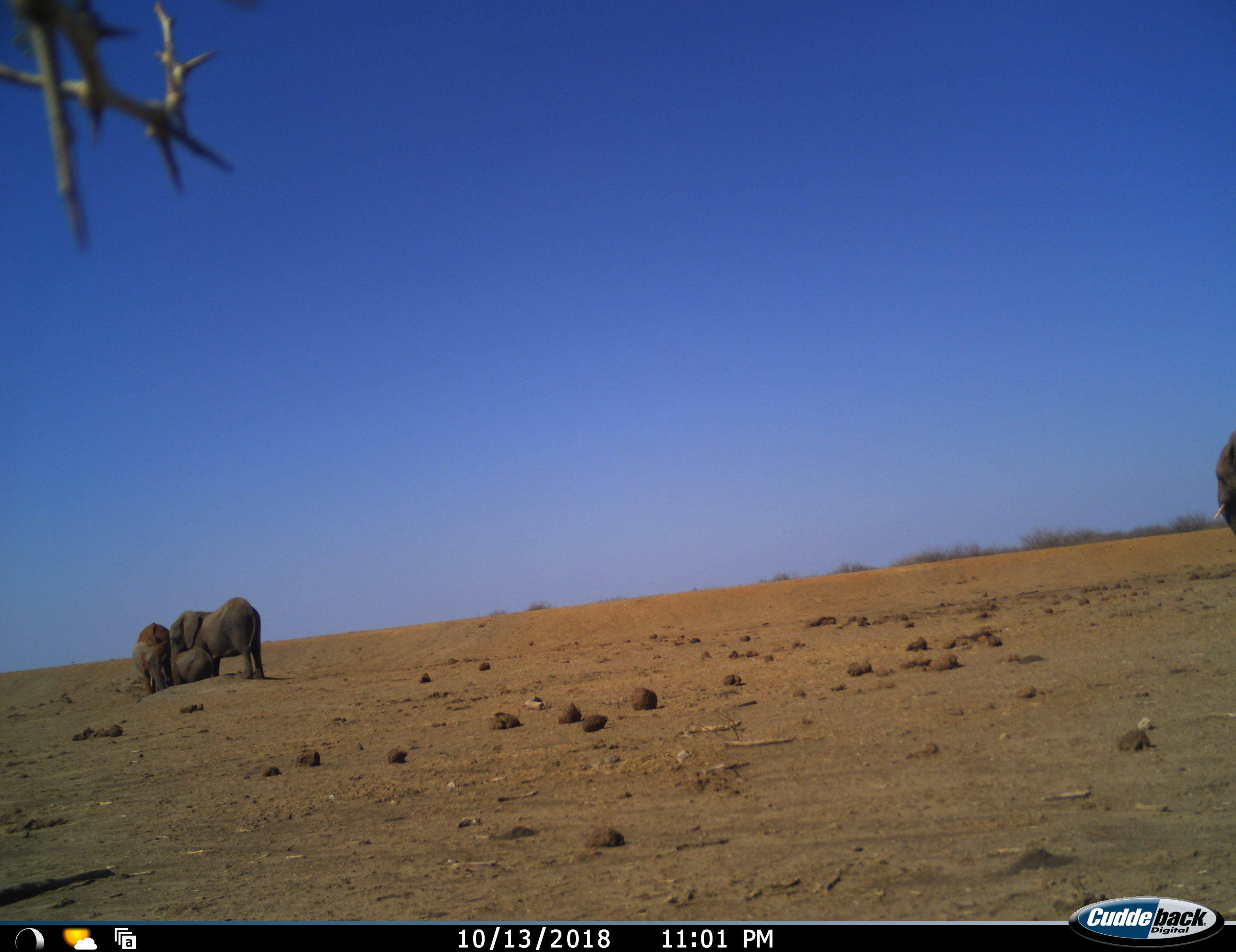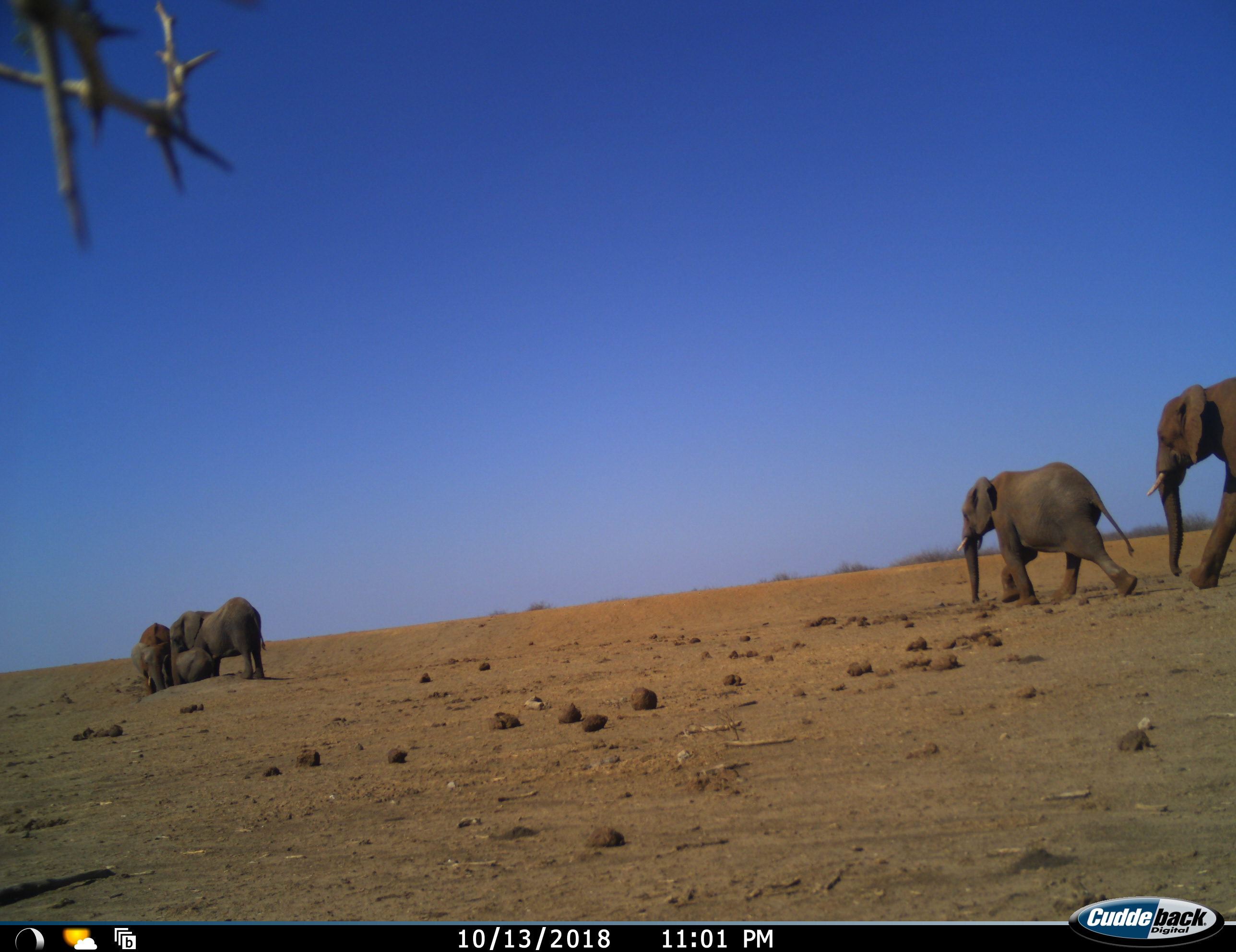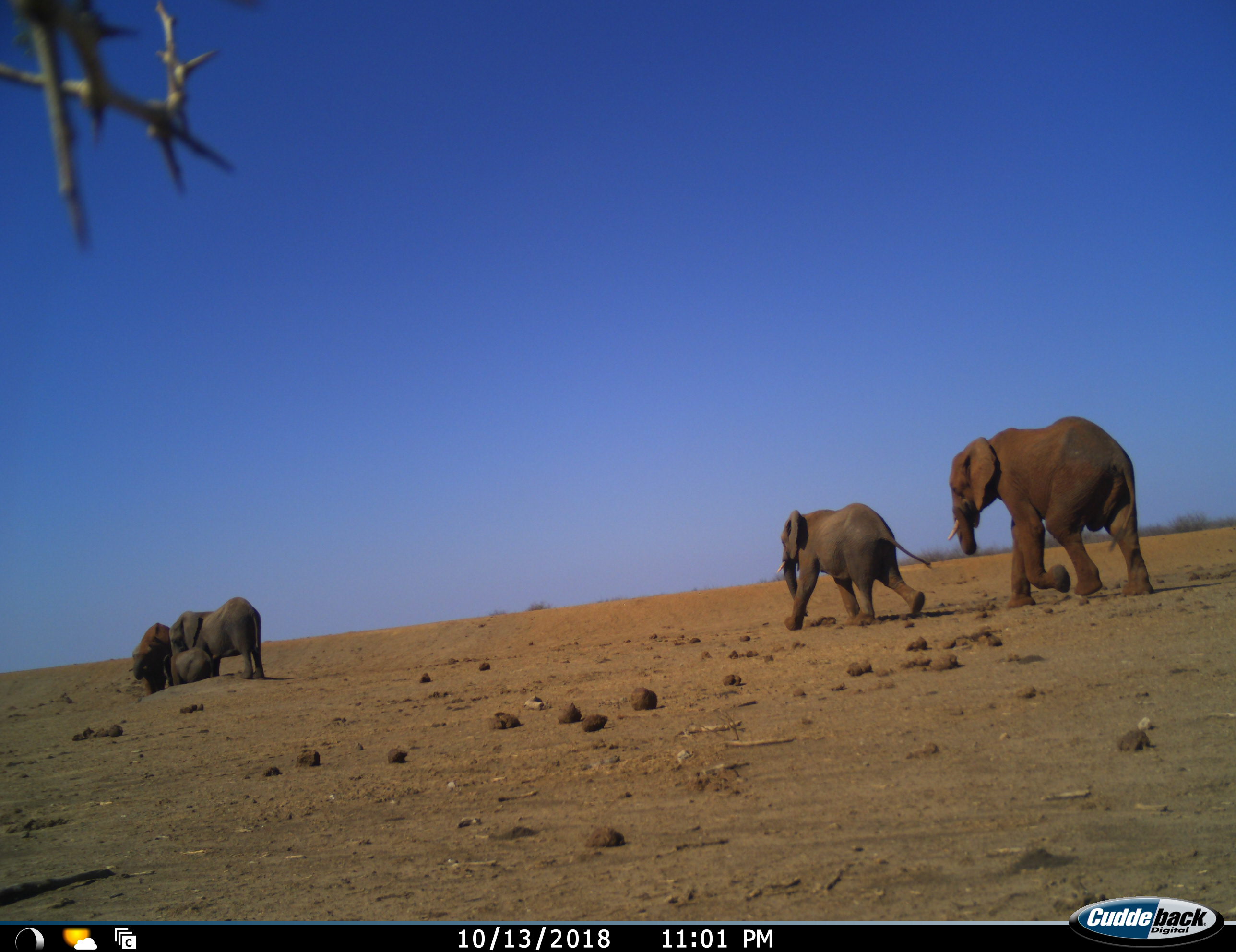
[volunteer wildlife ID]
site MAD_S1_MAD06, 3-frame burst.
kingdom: Animalia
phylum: Chordata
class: Mammalia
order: Proboscidea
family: Elephantidae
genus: Loxodonta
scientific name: Loxodonta africana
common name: african bush elephant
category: elephant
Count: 5.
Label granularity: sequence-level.